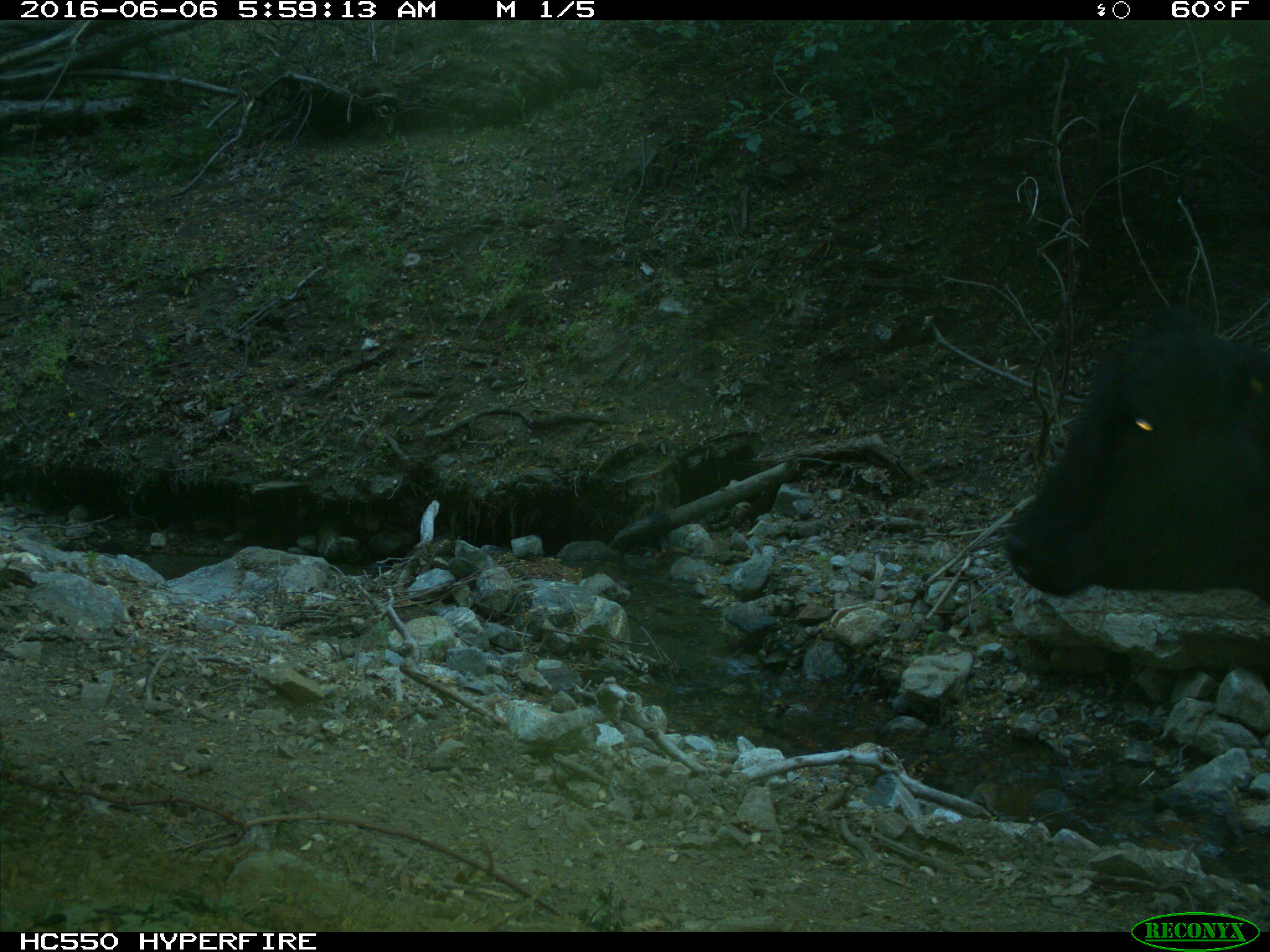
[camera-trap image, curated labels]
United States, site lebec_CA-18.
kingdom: Animalia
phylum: Chordata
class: Mammalia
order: Artiodactyla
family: Bovidae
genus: Bos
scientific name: Bos taurus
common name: domestic cow